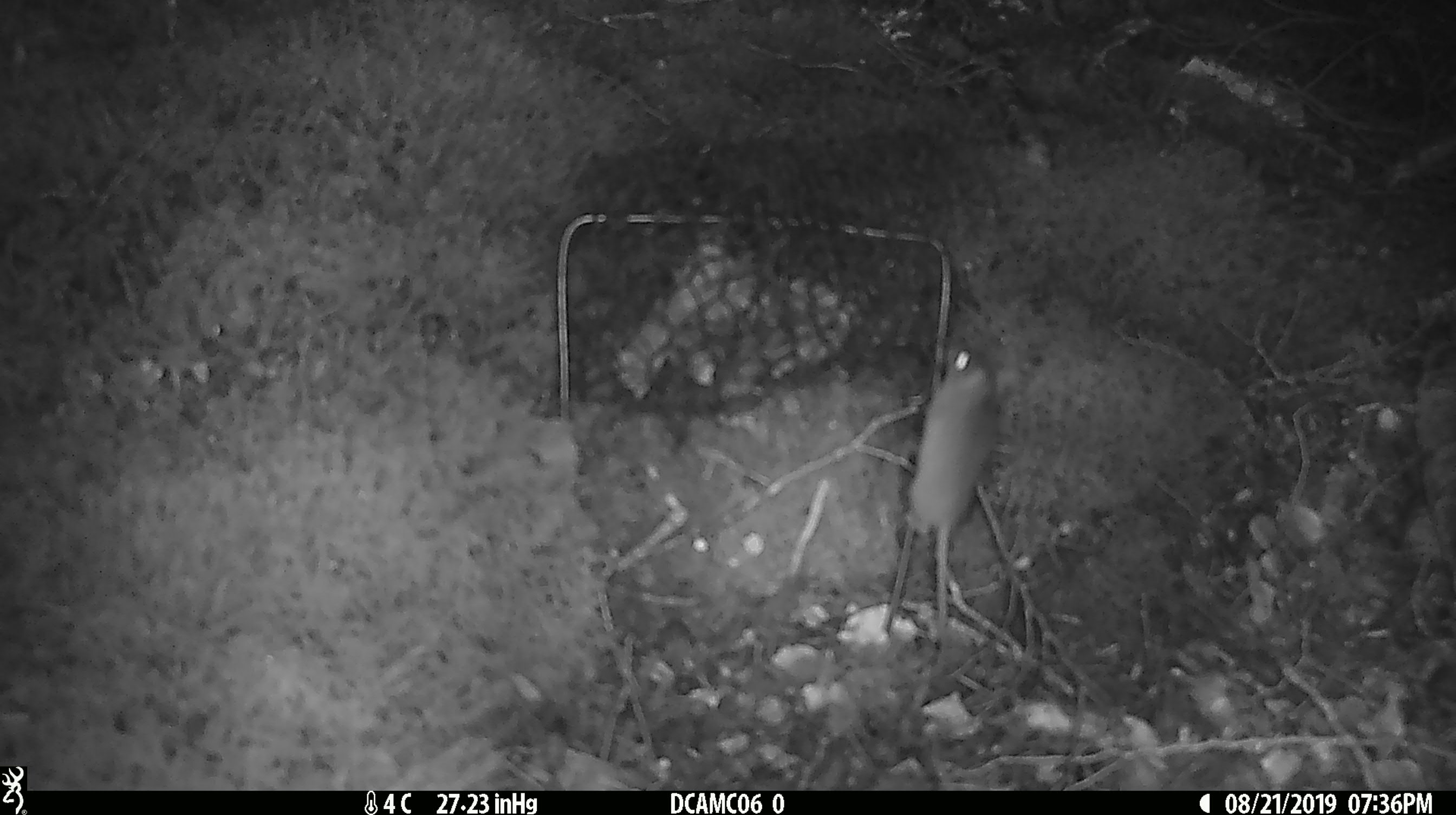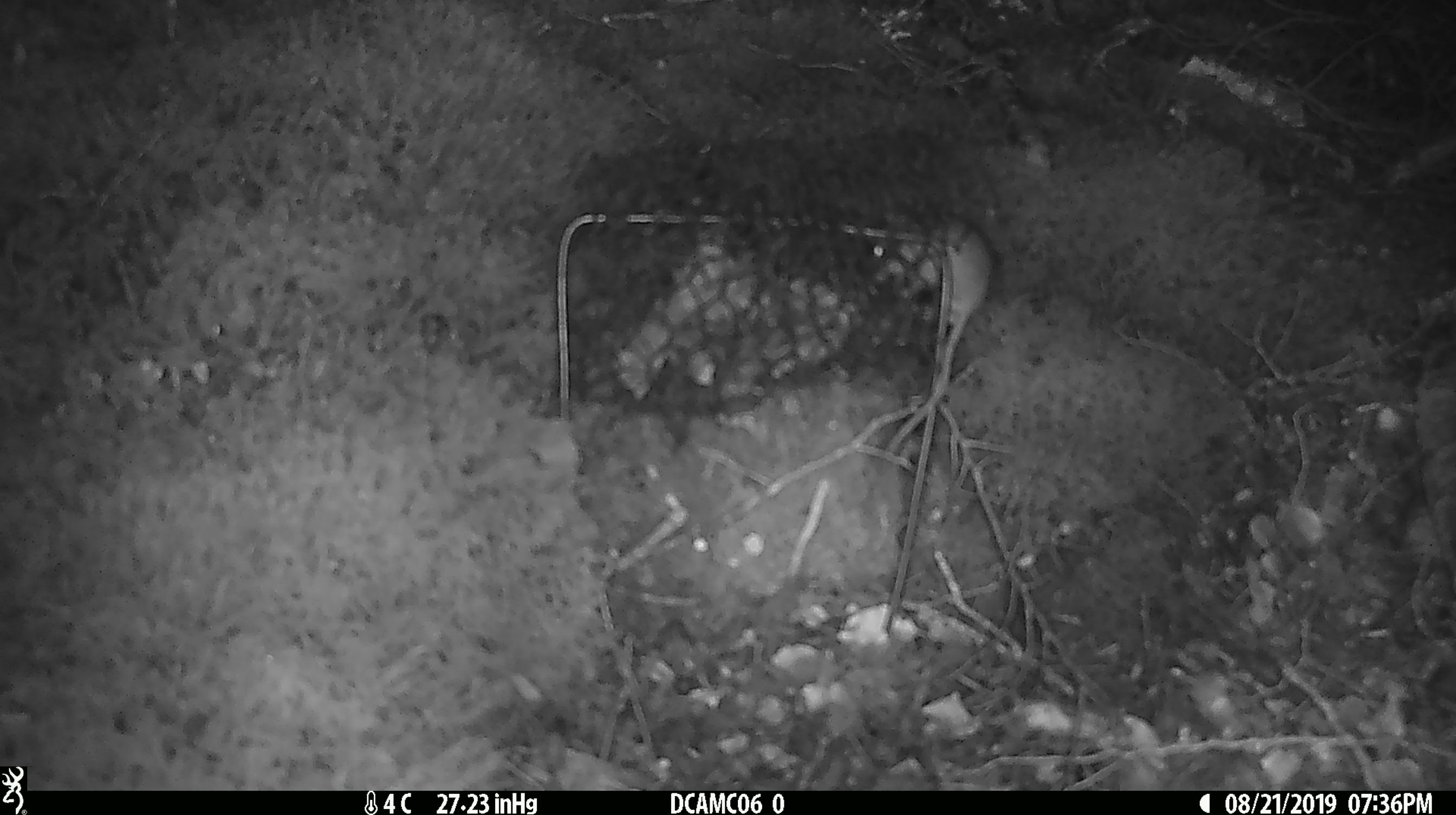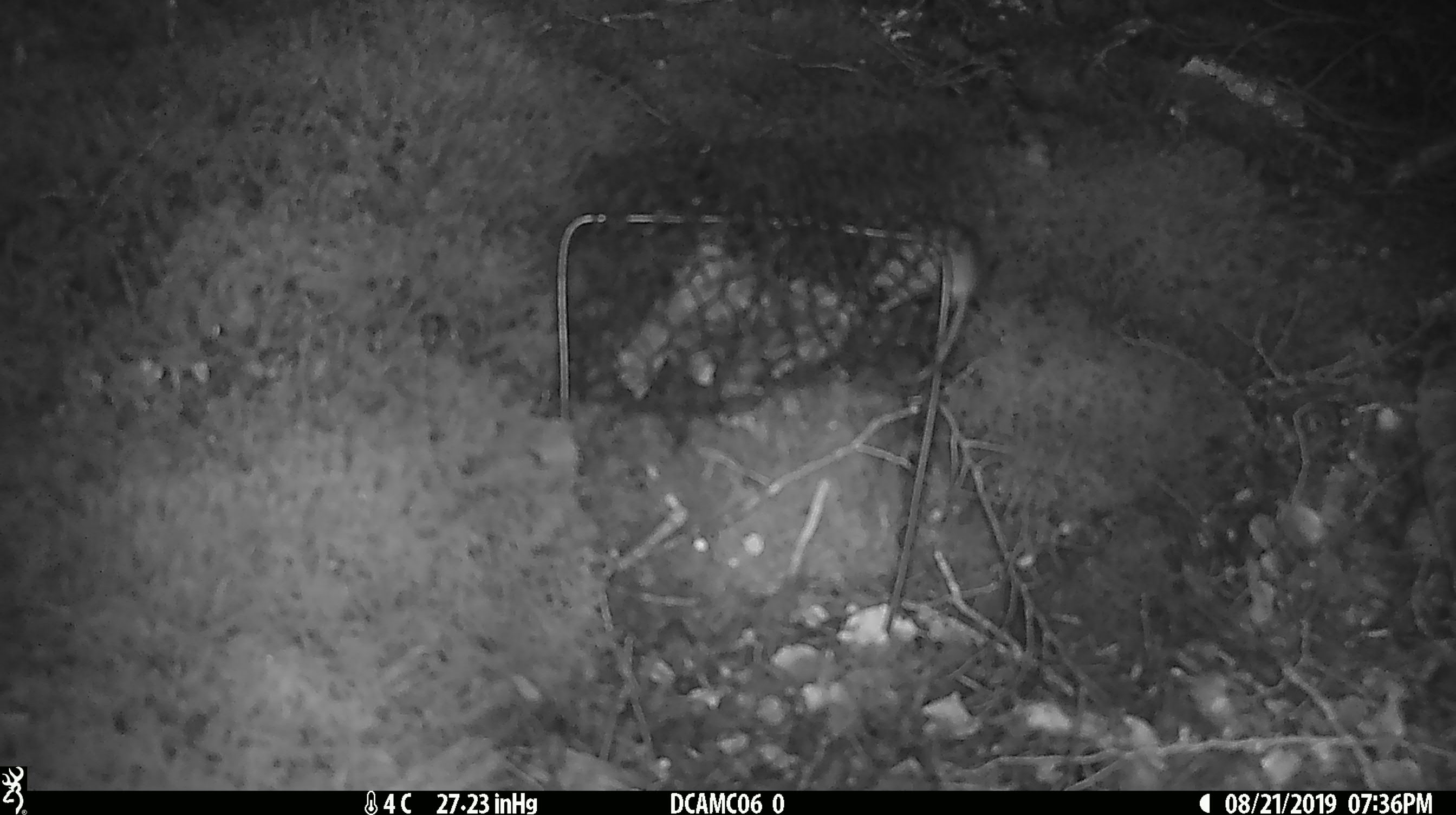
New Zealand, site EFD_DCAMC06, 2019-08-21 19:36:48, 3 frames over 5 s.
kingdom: Animalia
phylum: Chordata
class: Mammalia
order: Rodentia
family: Muridae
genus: Mus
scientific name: Mus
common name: mouse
Mouse (Mus).